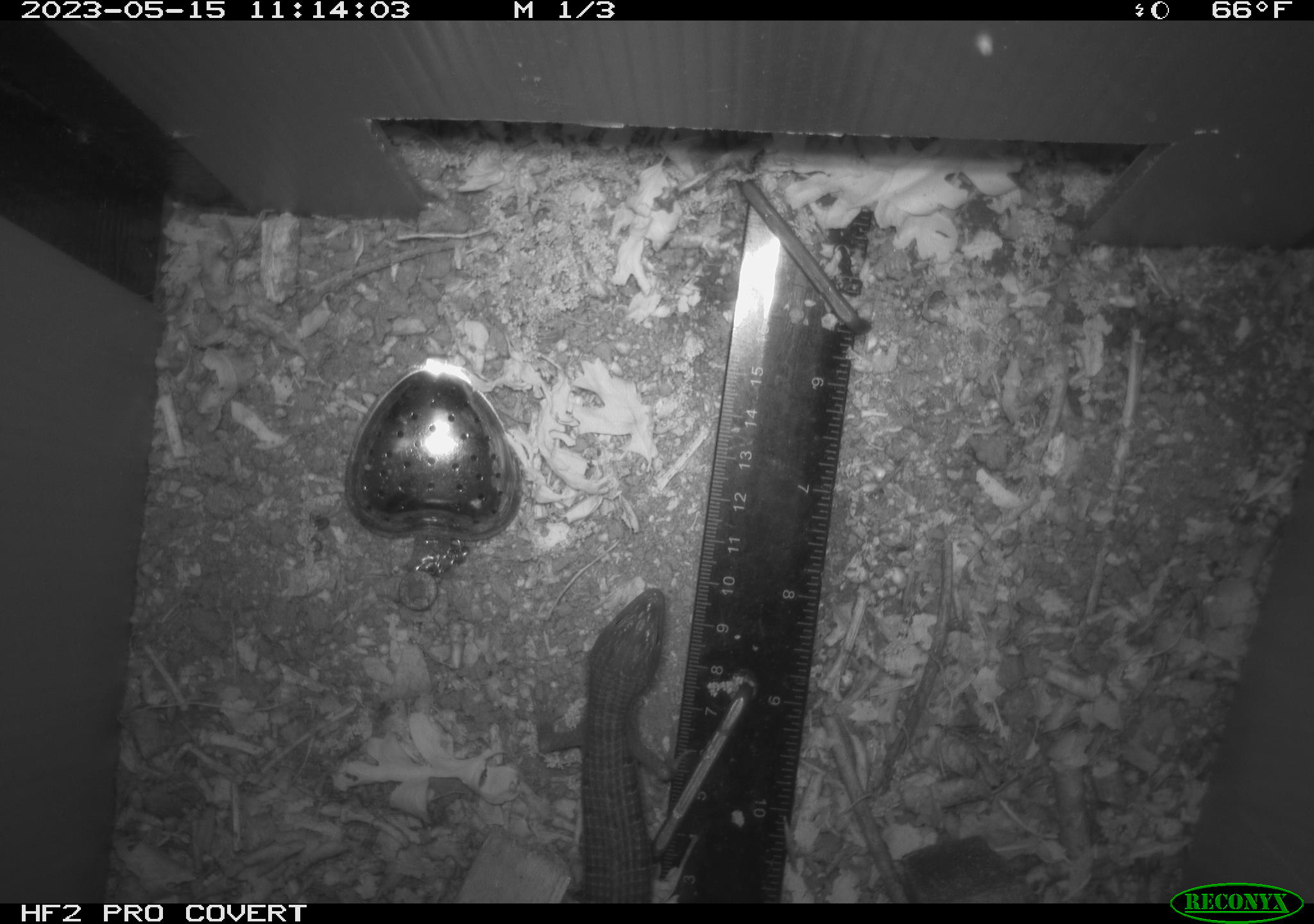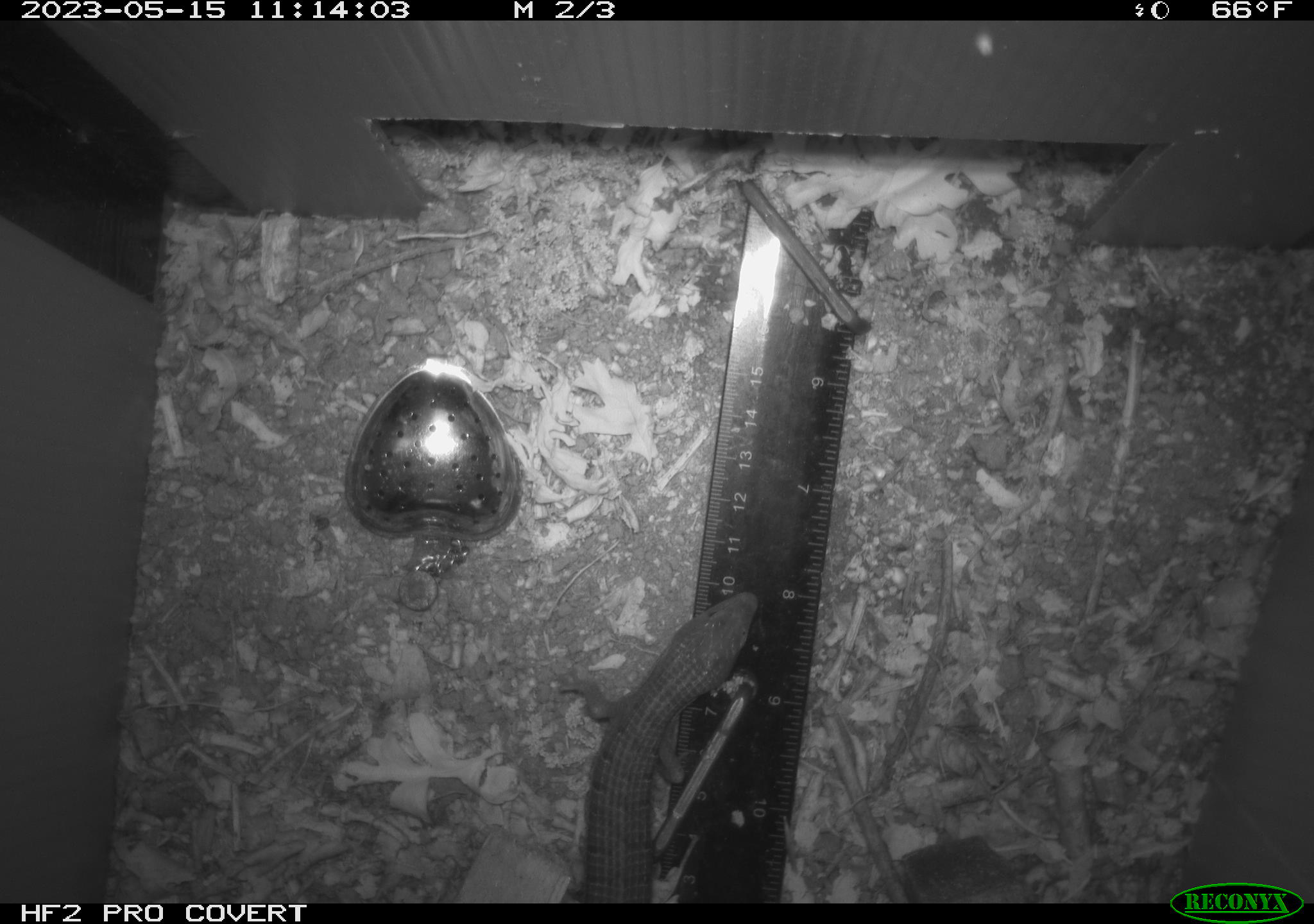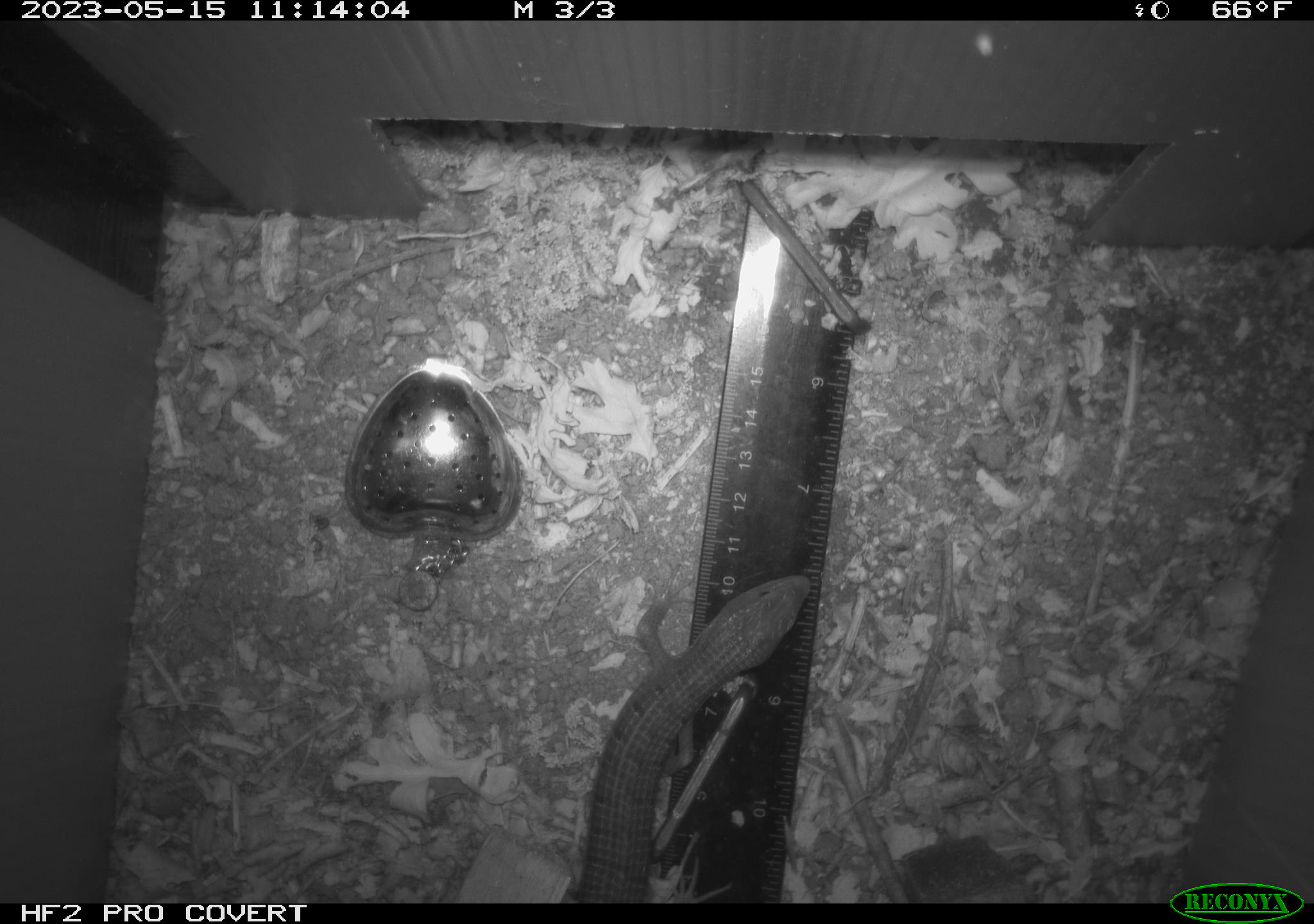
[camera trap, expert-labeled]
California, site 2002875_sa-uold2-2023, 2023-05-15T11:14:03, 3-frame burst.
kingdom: Animalia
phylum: Chordata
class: Reptilia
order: Squamata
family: Anguidae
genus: Elgaria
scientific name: Elgaria multicarinata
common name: southern alligator lizard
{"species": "southern alligator lizard (Elgaria multicarinata)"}